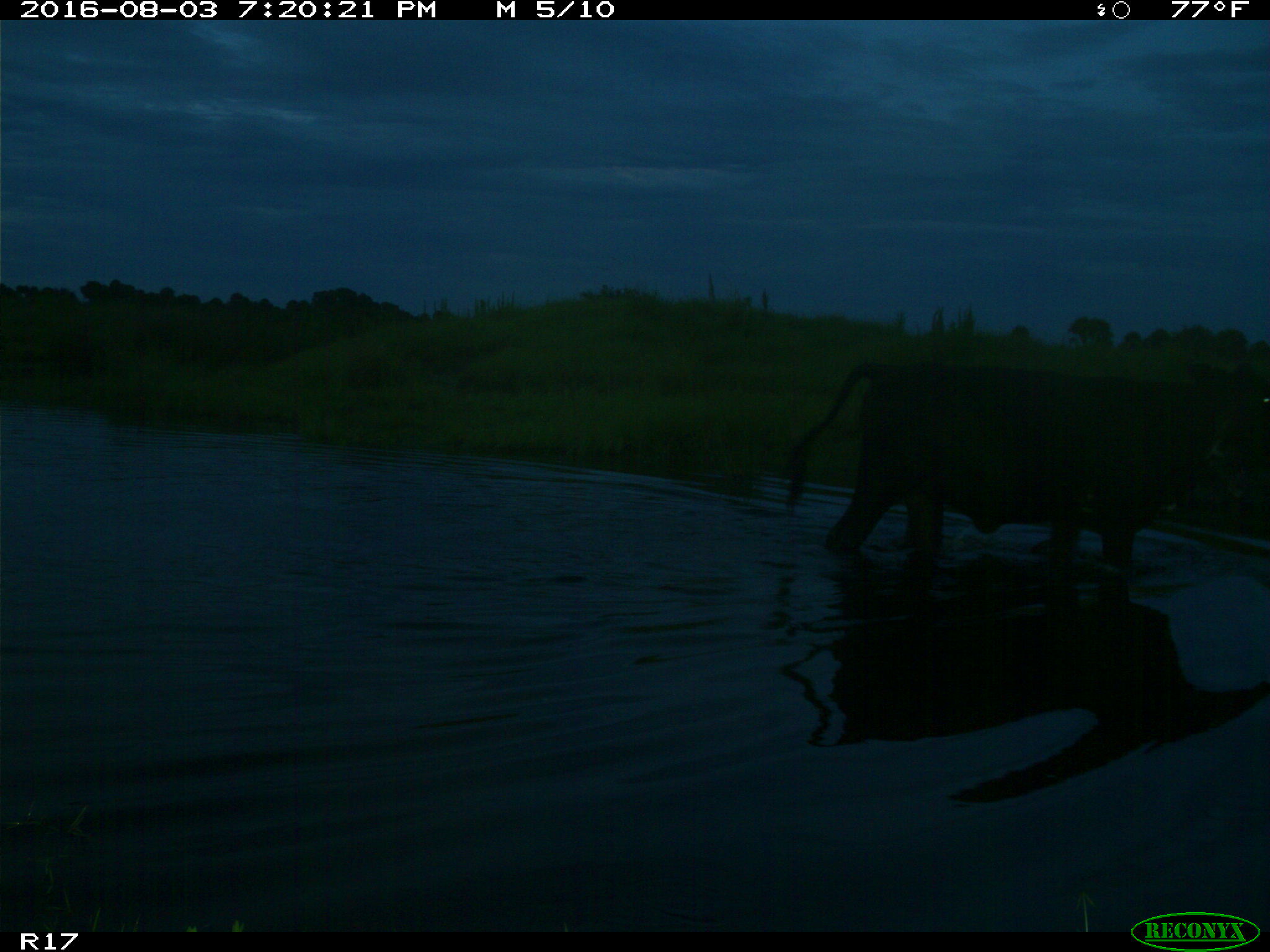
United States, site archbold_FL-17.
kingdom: Animalia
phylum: Chordata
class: Mammalia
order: Artiodactyla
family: Bovidae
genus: Bos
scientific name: Bos taurus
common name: domestic cow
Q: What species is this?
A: Bos taurus (domestic cow).